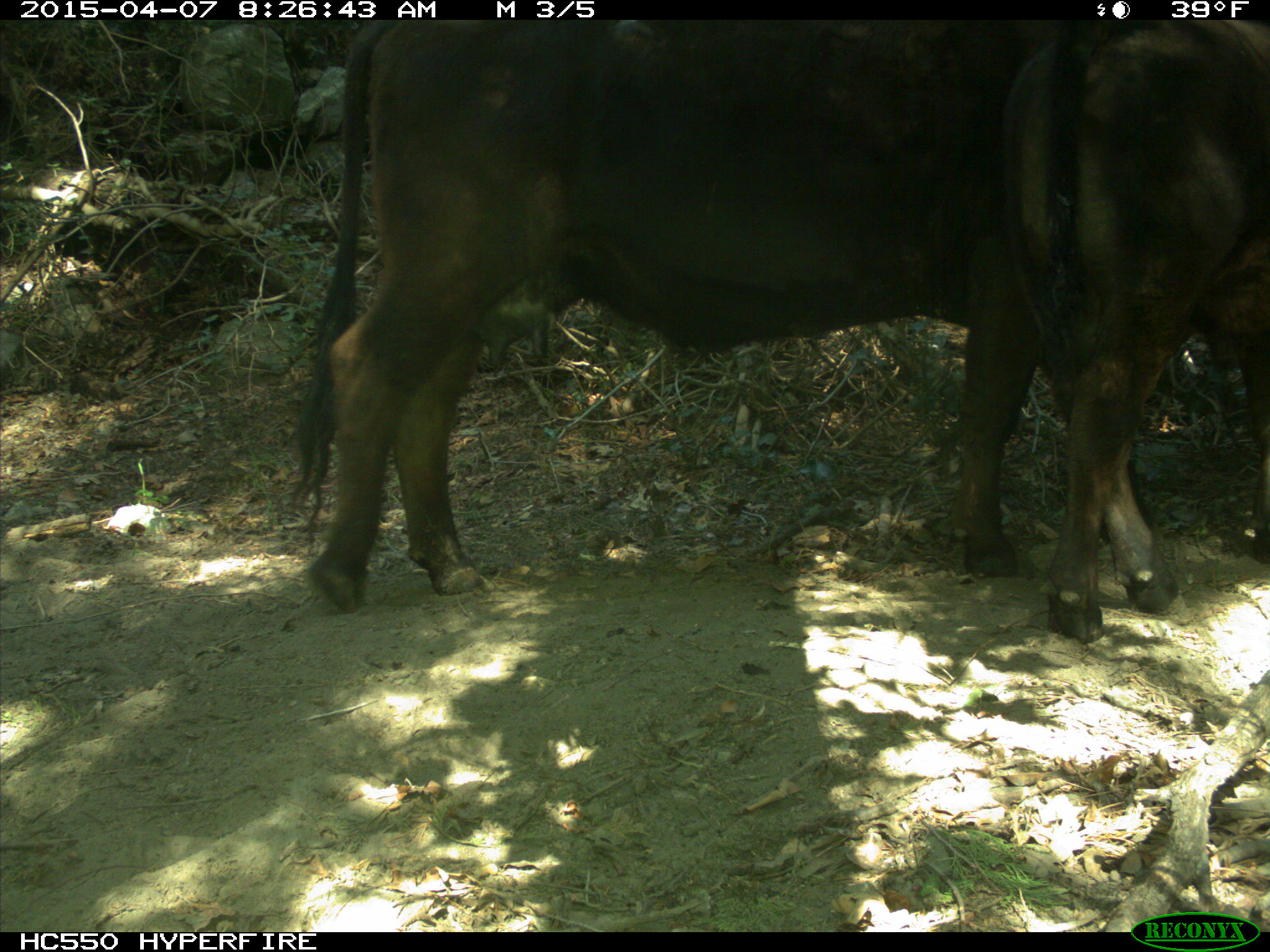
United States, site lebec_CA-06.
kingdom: Animalia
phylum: Chordata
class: Mammalia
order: Artiodactyla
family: Bovidae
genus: Bos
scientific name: Bos taurus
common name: domestic cow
Bos taurus (domestic cow).